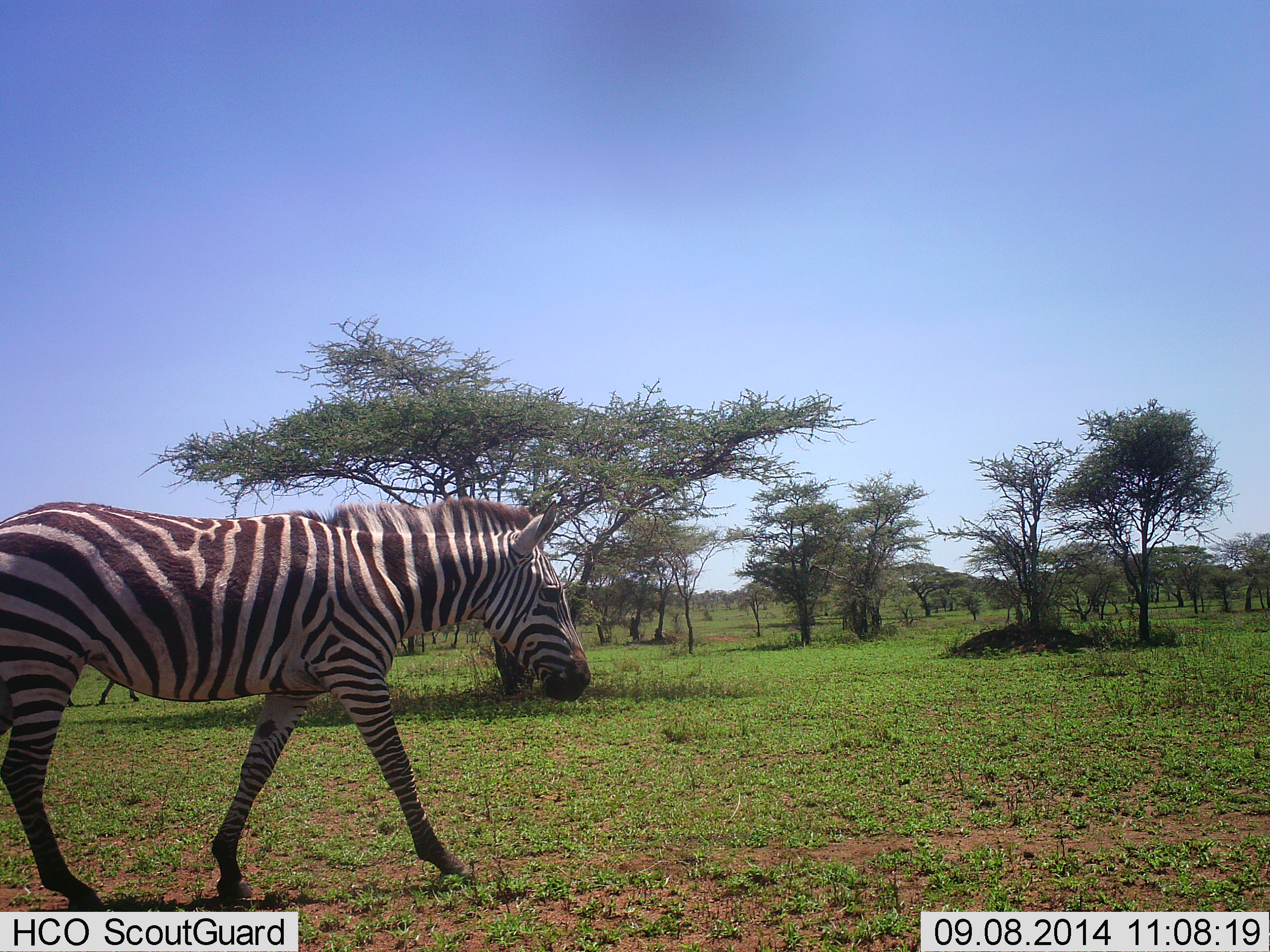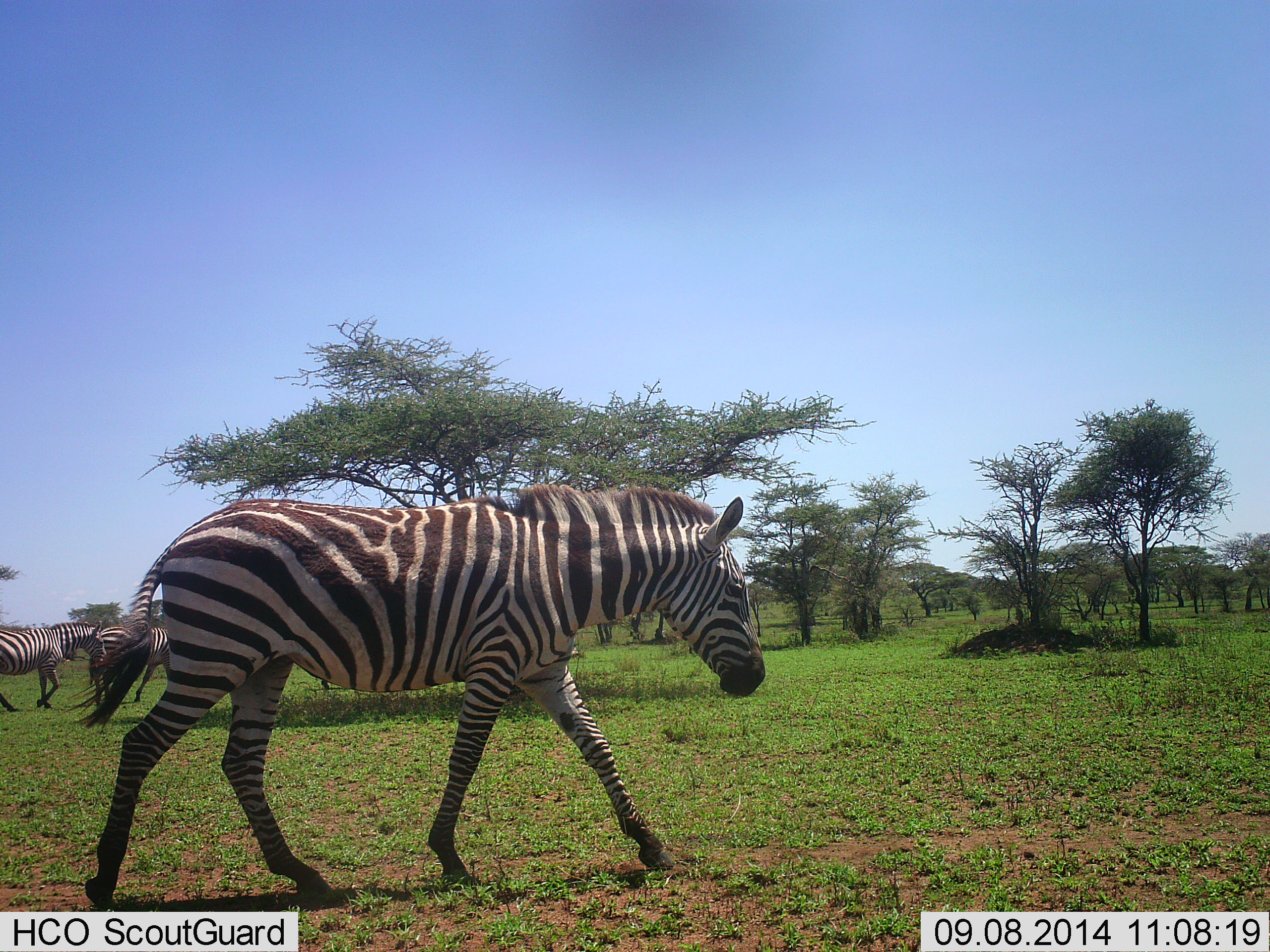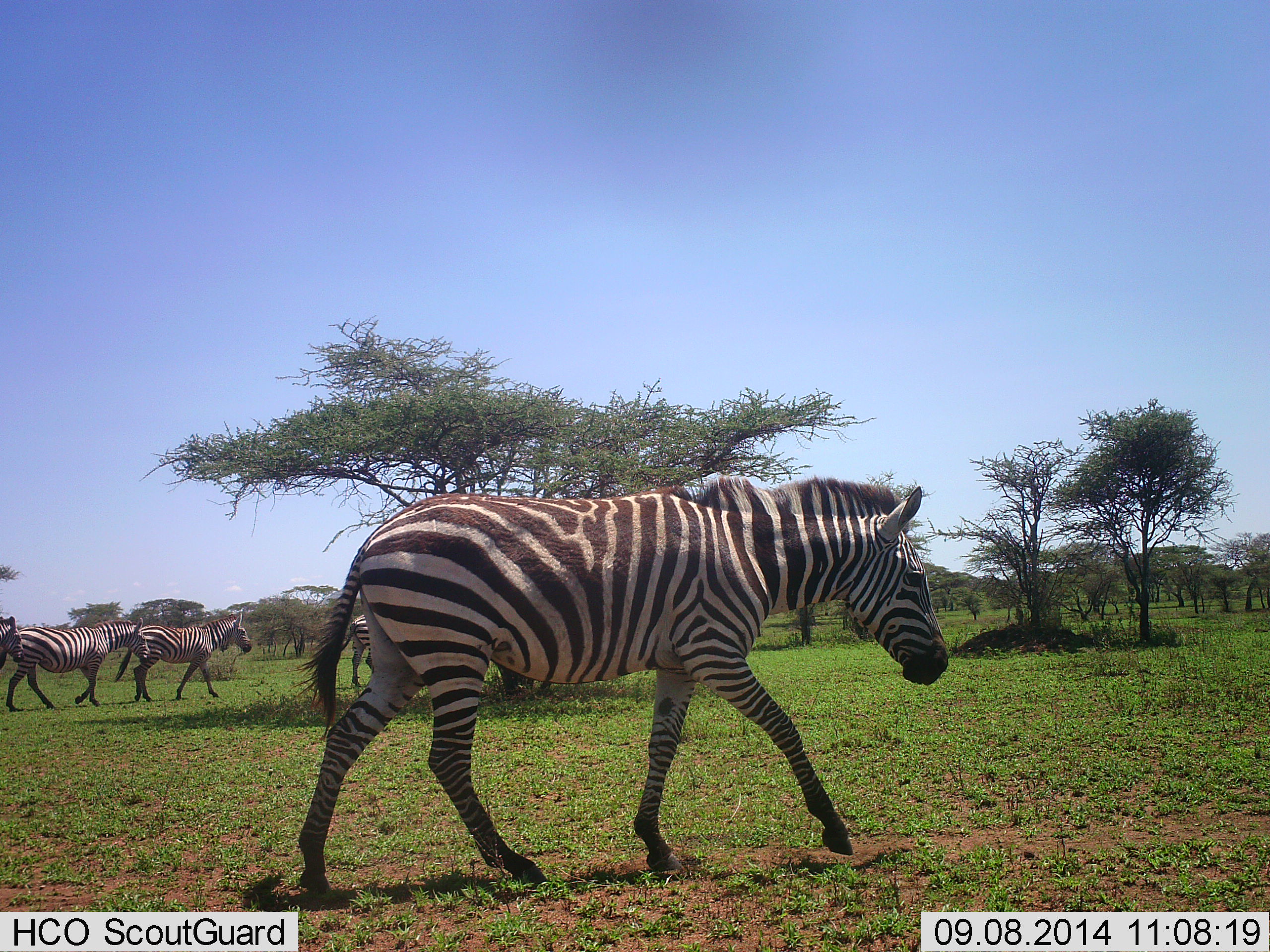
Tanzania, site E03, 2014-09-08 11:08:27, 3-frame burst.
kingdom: Animalia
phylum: Chordata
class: Mammalia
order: Perissodactyla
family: Equidae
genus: Equus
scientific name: Equus quagga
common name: plains zebra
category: zebra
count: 4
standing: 10%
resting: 0%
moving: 100%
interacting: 0%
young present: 0%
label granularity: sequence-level